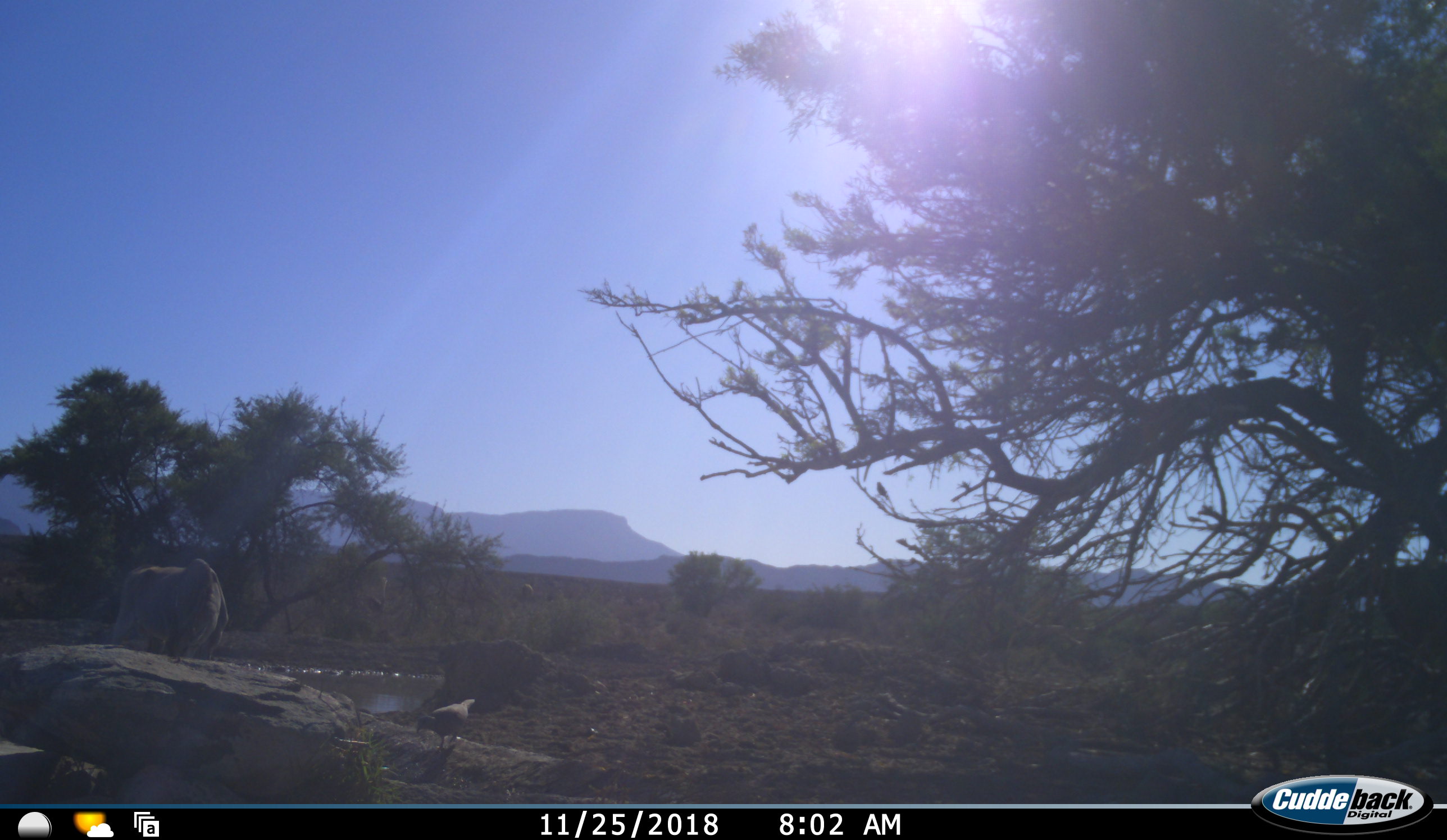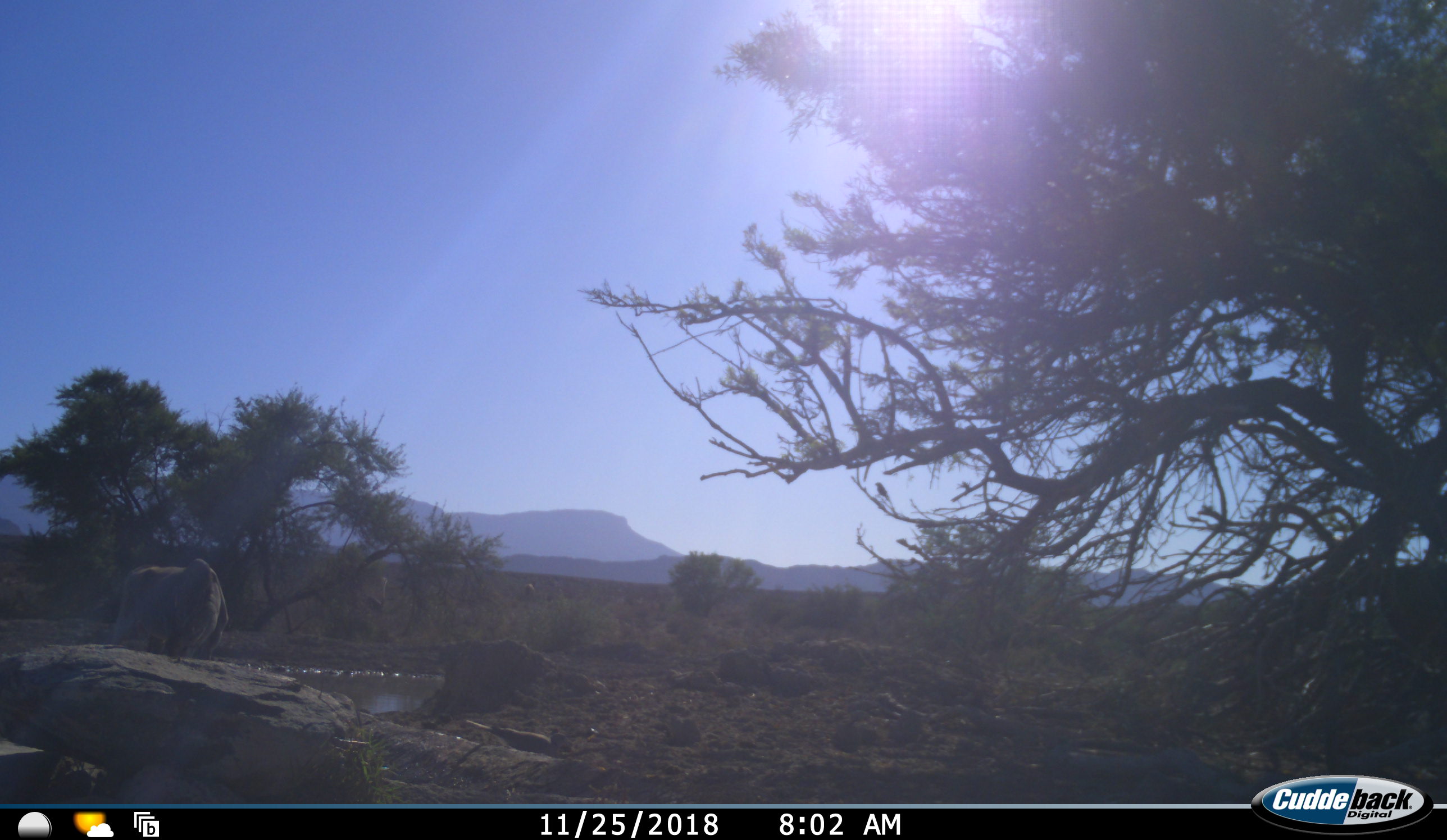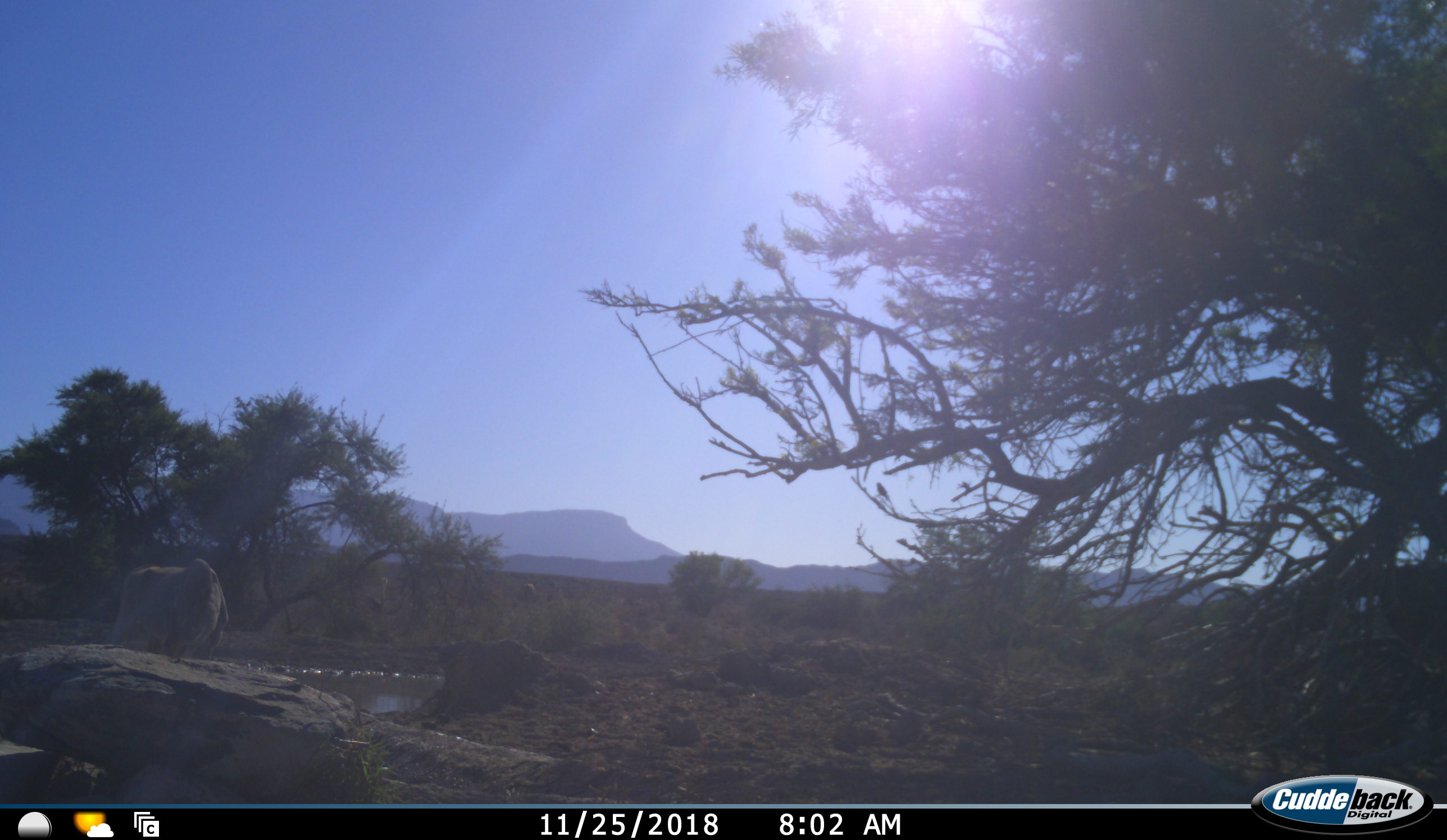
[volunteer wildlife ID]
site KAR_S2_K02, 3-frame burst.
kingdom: Animalia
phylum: Chordata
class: Aves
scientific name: Aves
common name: bird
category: birdother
Birdother (bird) (Aves), count 2. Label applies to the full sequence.